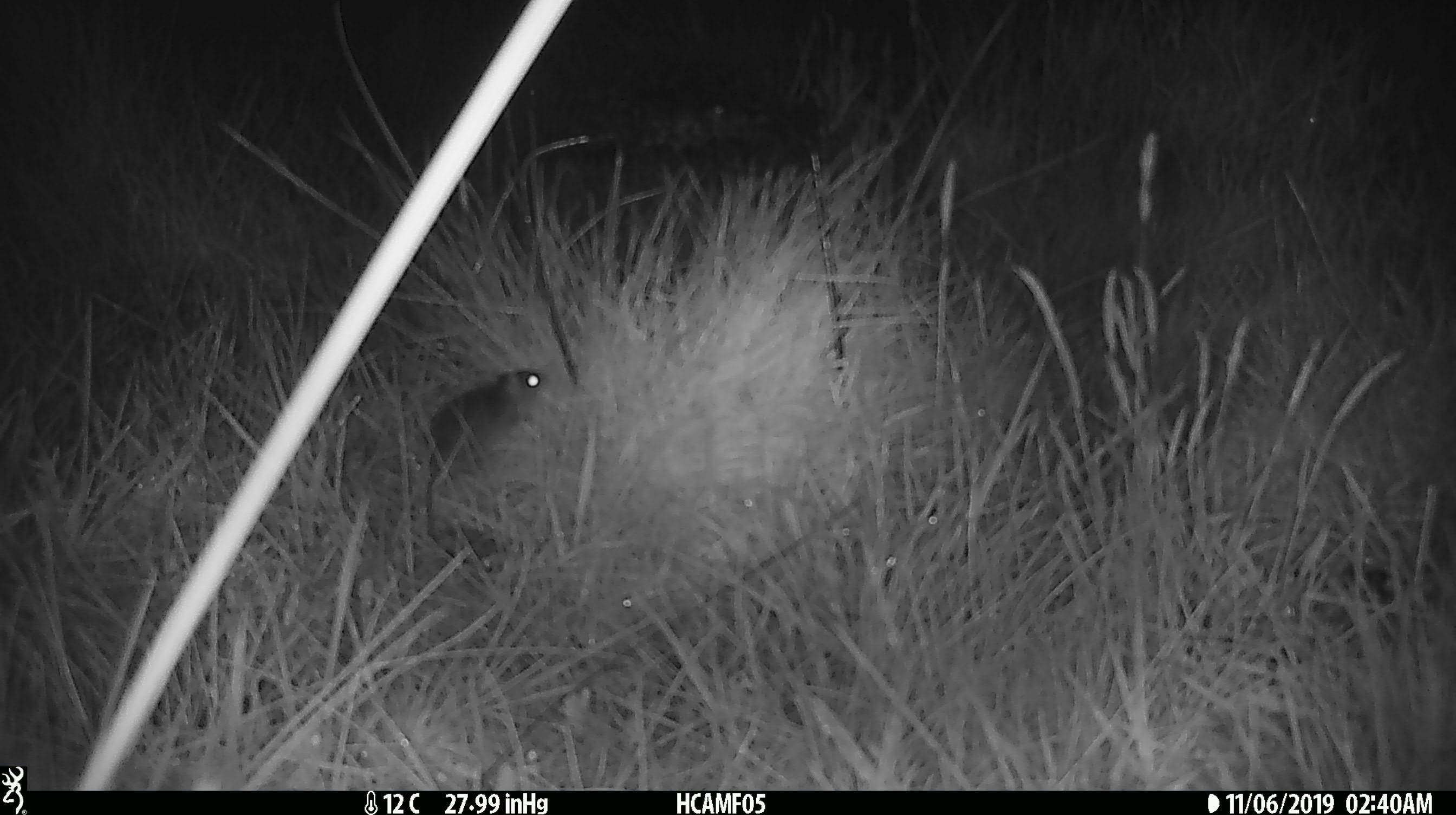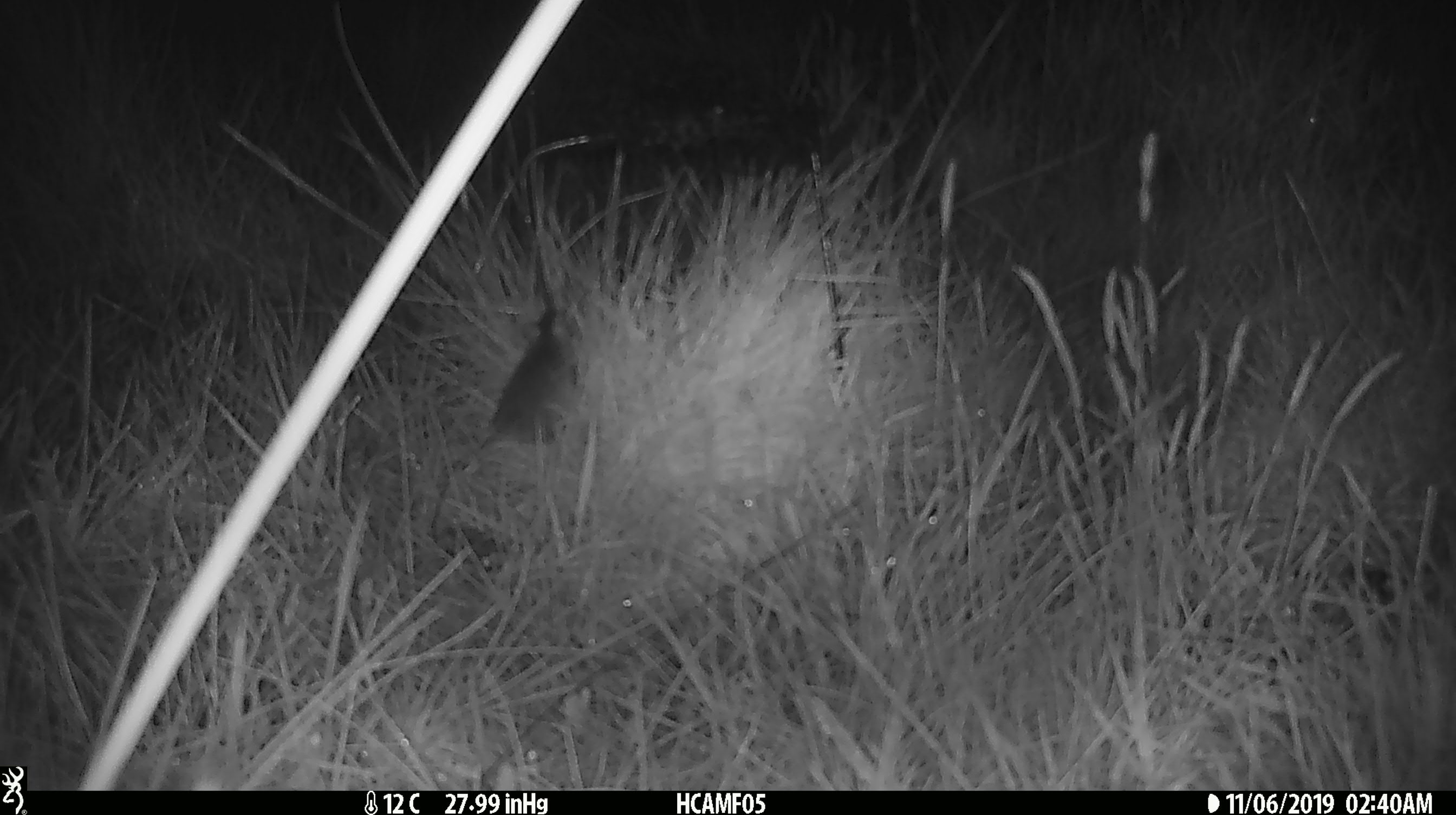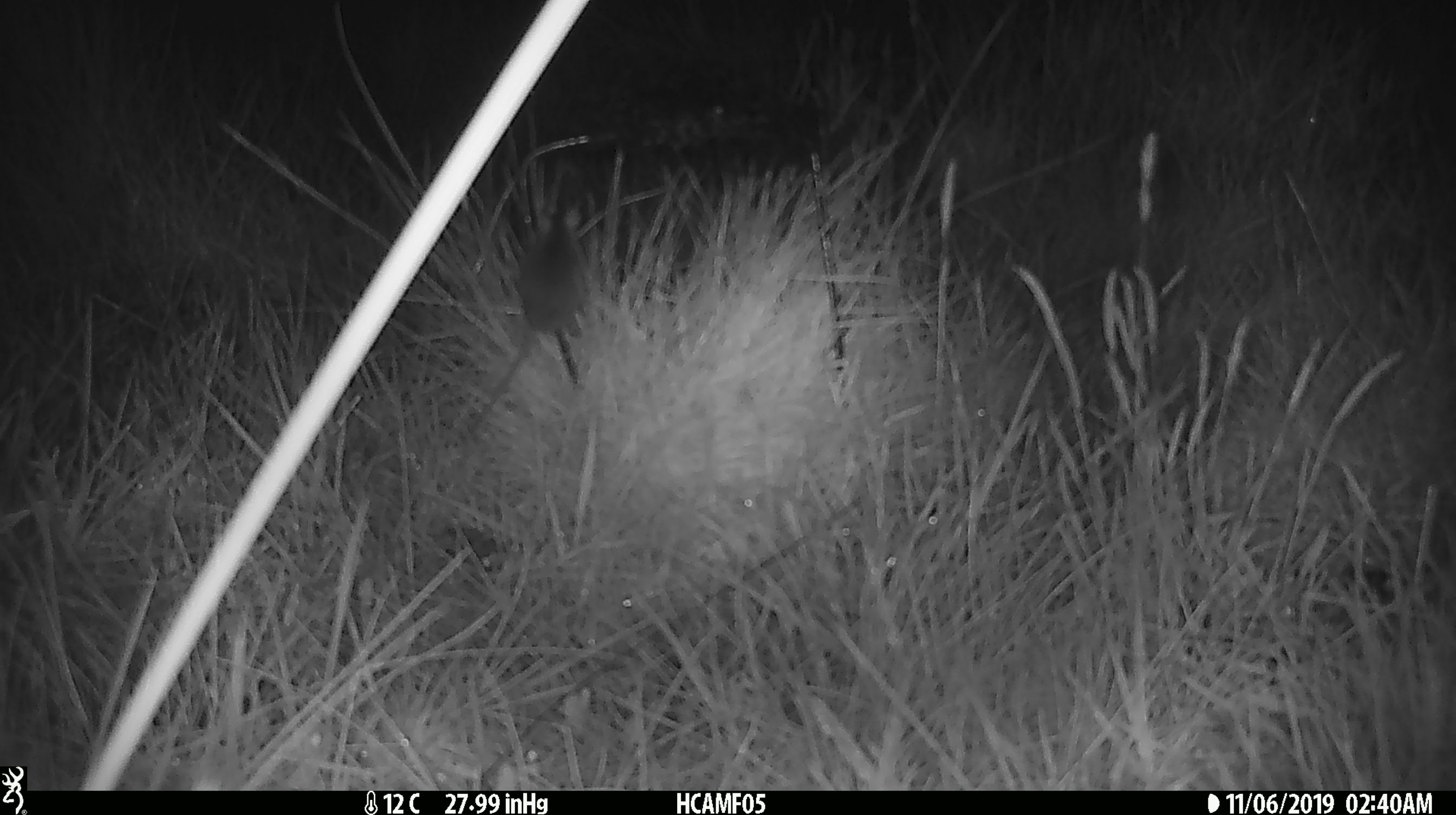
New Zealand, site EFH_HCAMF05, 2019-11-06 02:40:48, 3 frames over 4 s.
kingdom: Animalia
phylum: Chordata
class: Mammalia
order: Rodentia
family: Muridae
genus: Mus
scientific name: Mus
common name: mouse